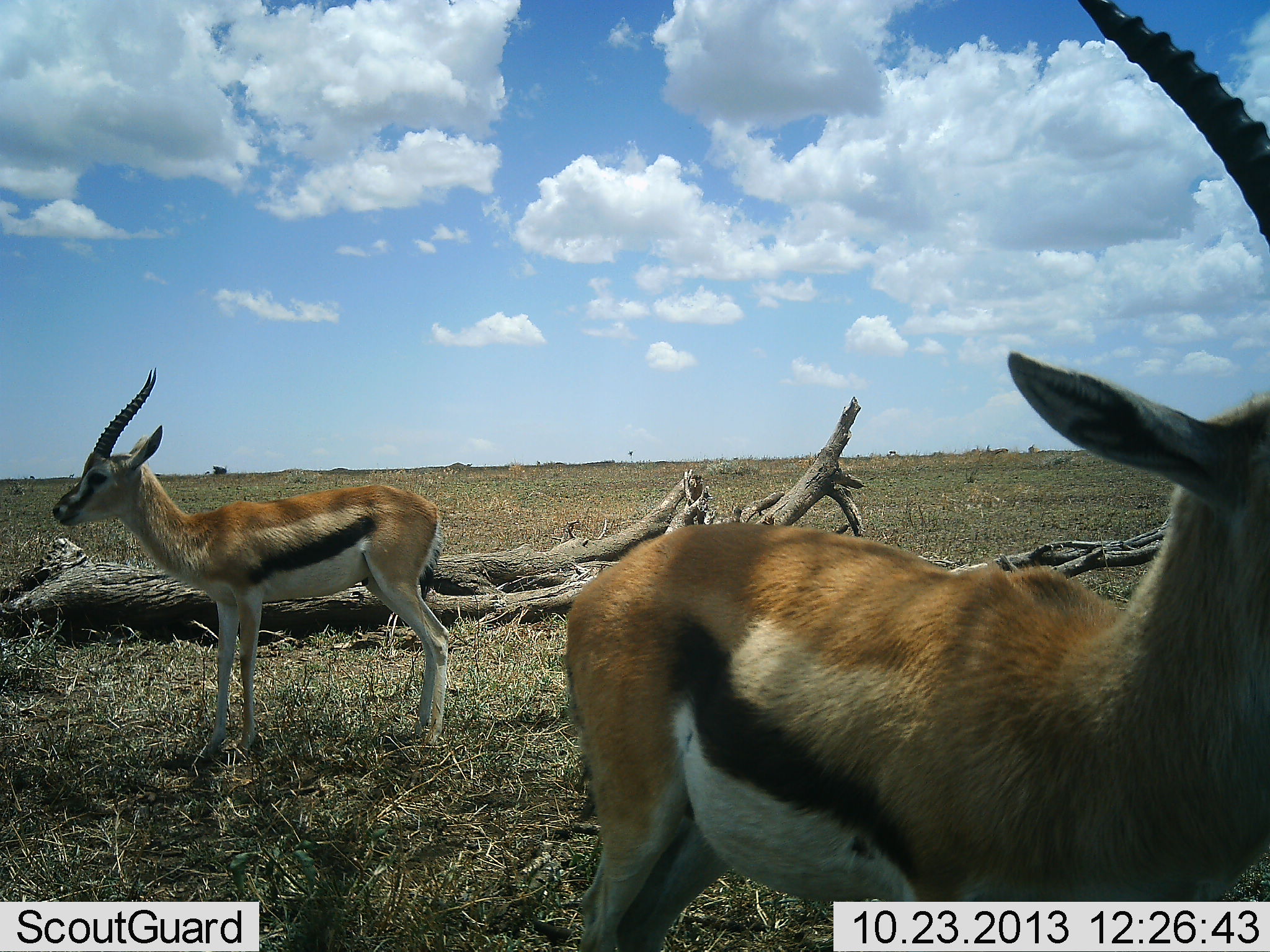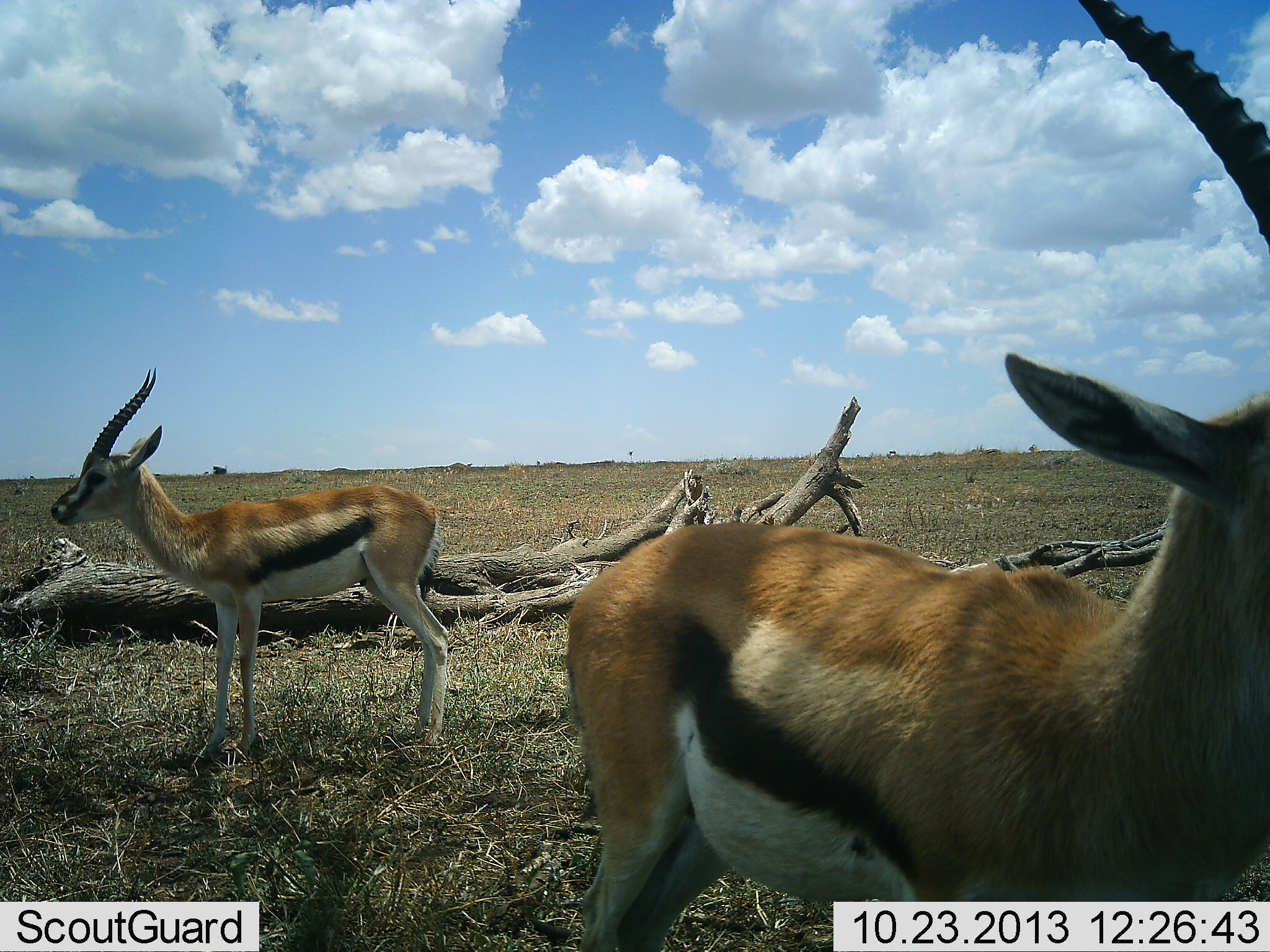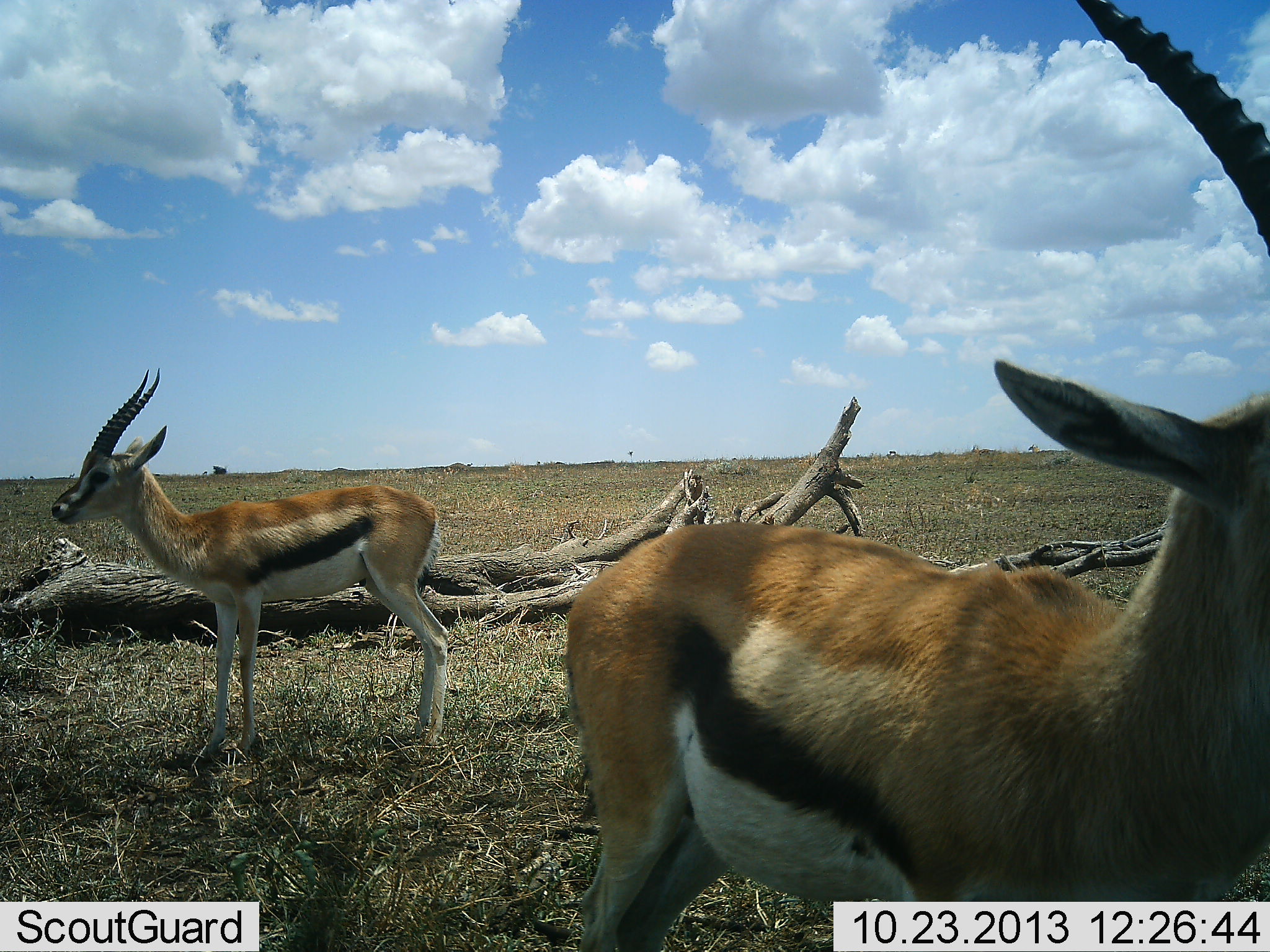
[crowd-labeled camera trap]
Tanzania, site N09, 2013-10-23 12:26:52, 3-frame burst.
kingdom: Animalia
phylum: Chordata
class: Mammalia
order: Artiodactyla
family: Bovidae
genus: Eudorcas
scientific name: Eudorcas thomsonii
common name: thomson's gazelle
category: gazellethomsons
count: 2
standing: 100%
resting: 5%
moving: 14%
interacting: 0%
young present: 0%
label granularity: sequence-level